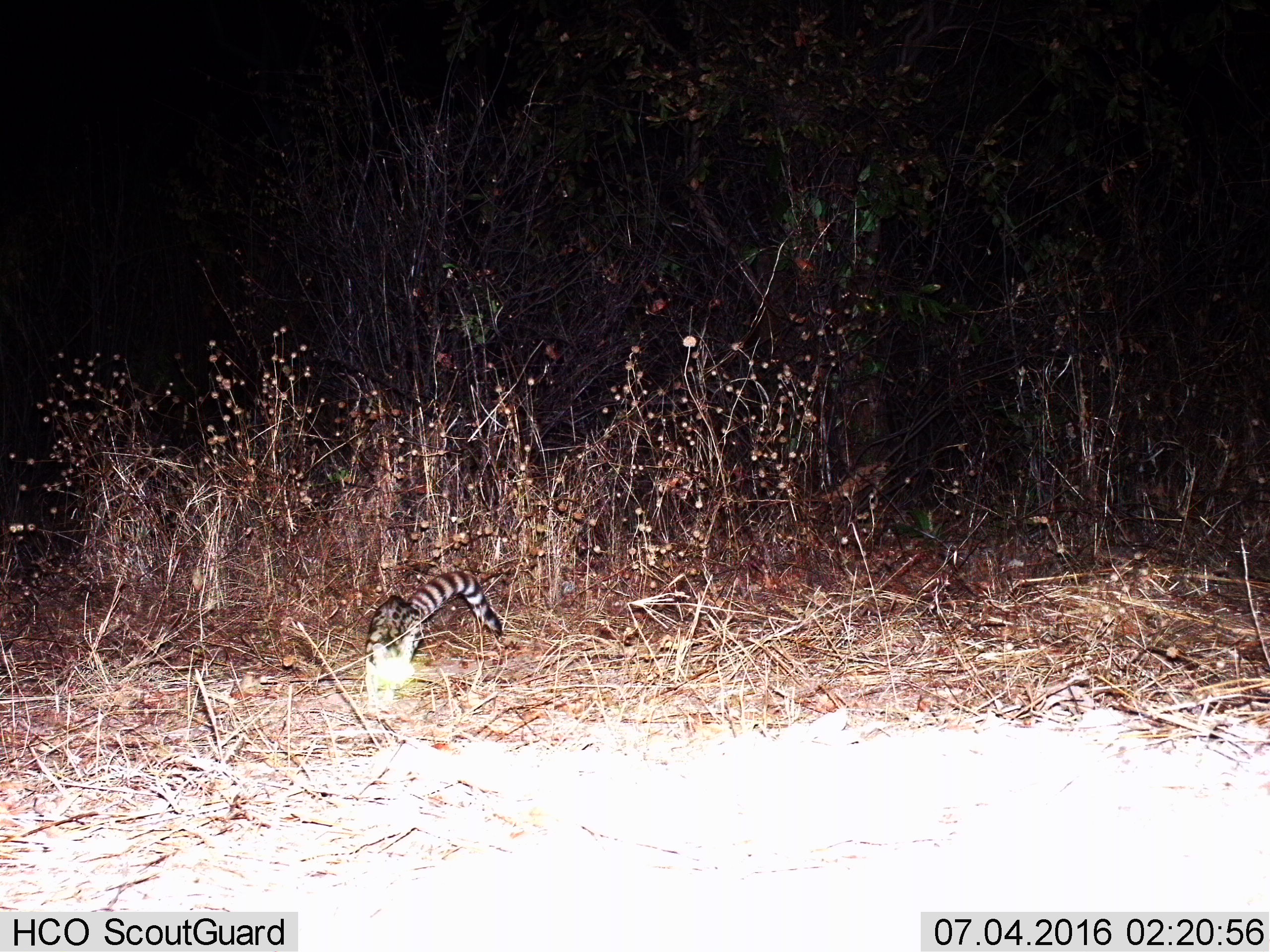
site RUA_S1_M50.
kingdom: Animalia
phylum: Chordata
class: Mammalia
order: Carnivora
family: Viverridae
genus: Genetta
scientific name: Genetta genetta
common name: small-spotted genet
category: genetcommonsmallspotted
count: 1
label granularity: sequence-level